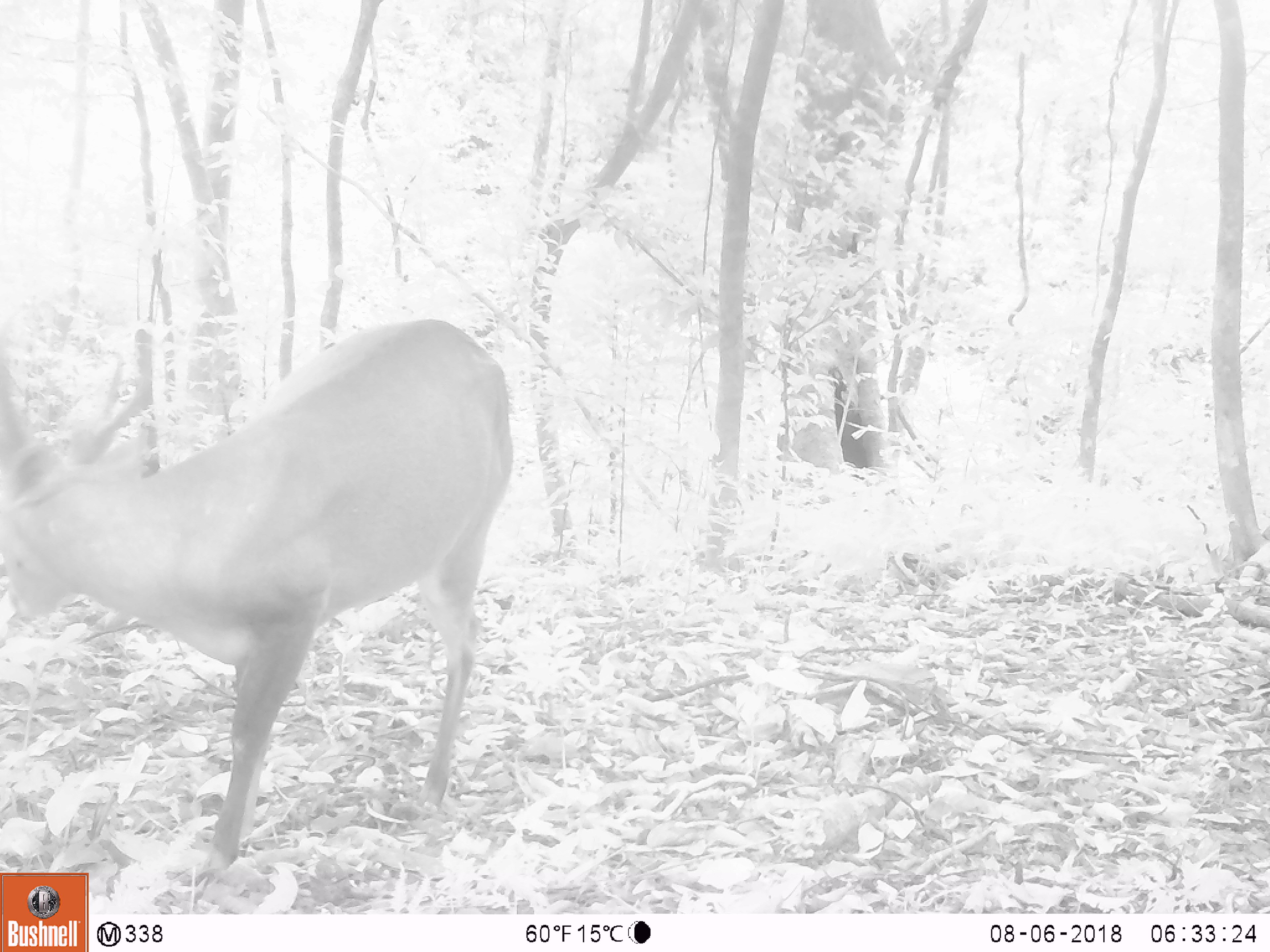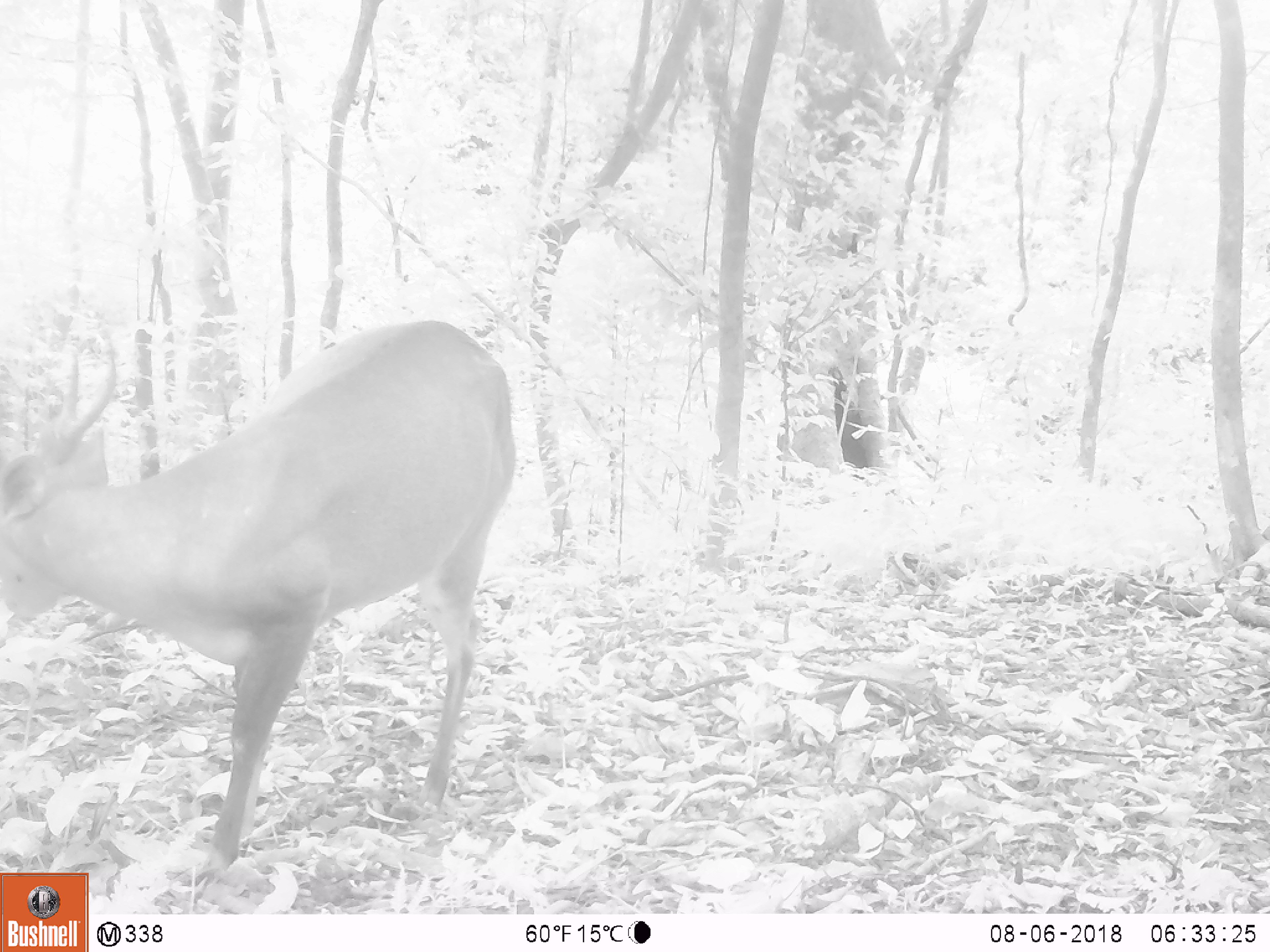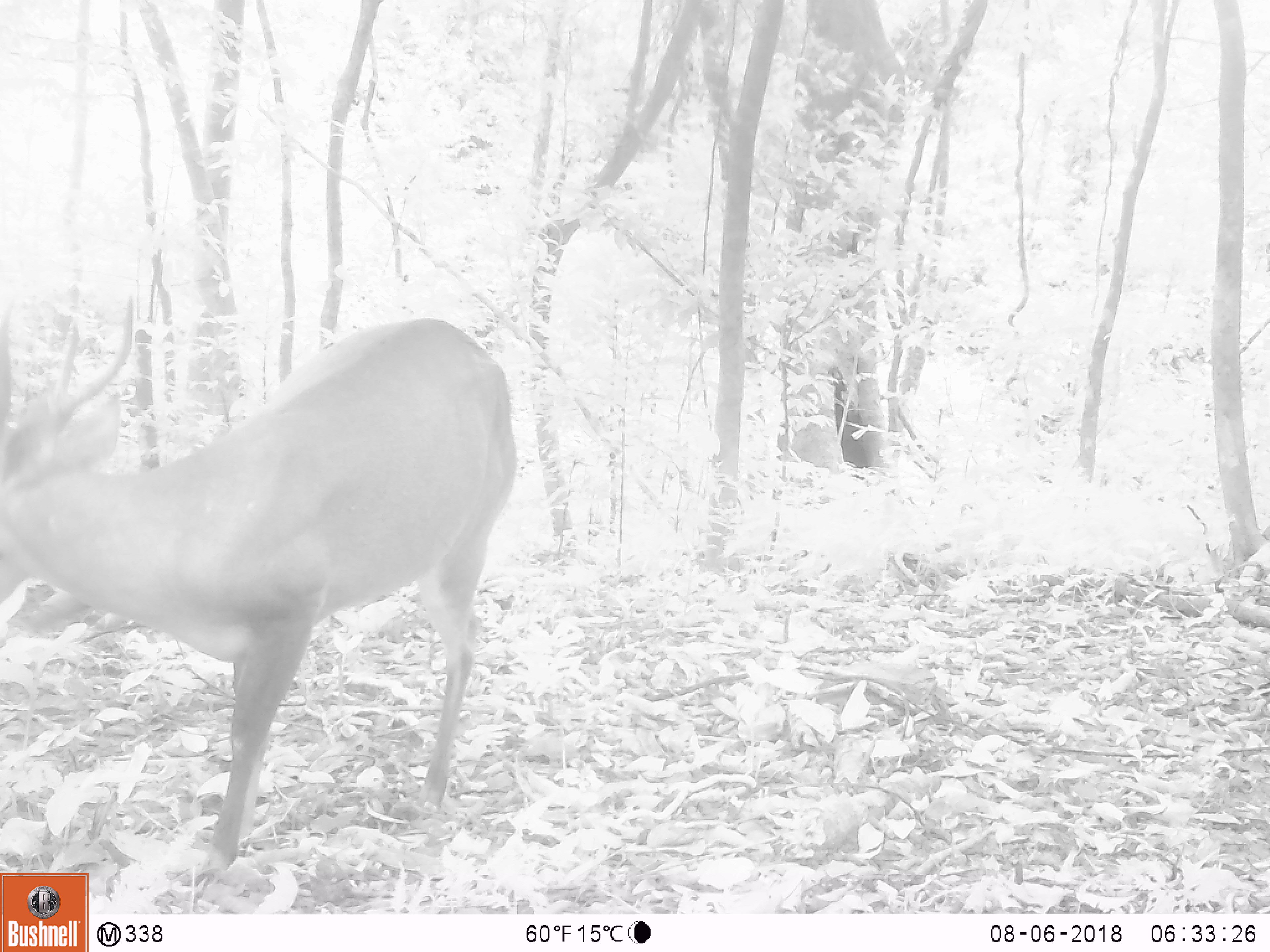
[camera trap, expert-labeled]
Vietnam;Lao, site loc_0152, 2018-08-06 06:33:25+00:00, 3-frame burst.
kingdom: Animalia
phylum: Chordata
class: Mammalia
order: Artiodactyla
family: Cervidae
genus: Muntiacus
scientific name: Muntiacus vuquangensis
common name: large-antlered muntjac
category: large antlered muntjac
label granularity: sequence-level